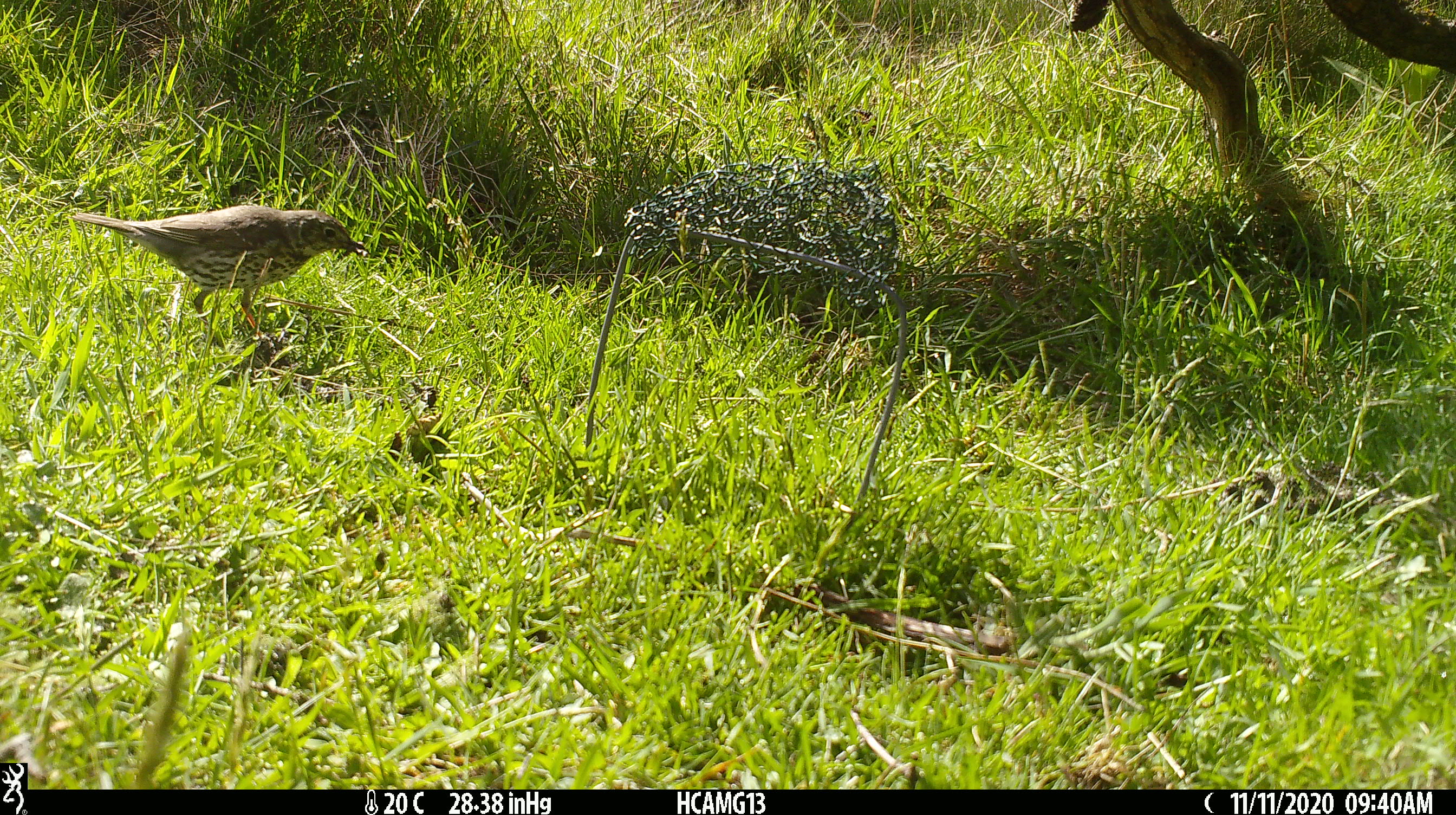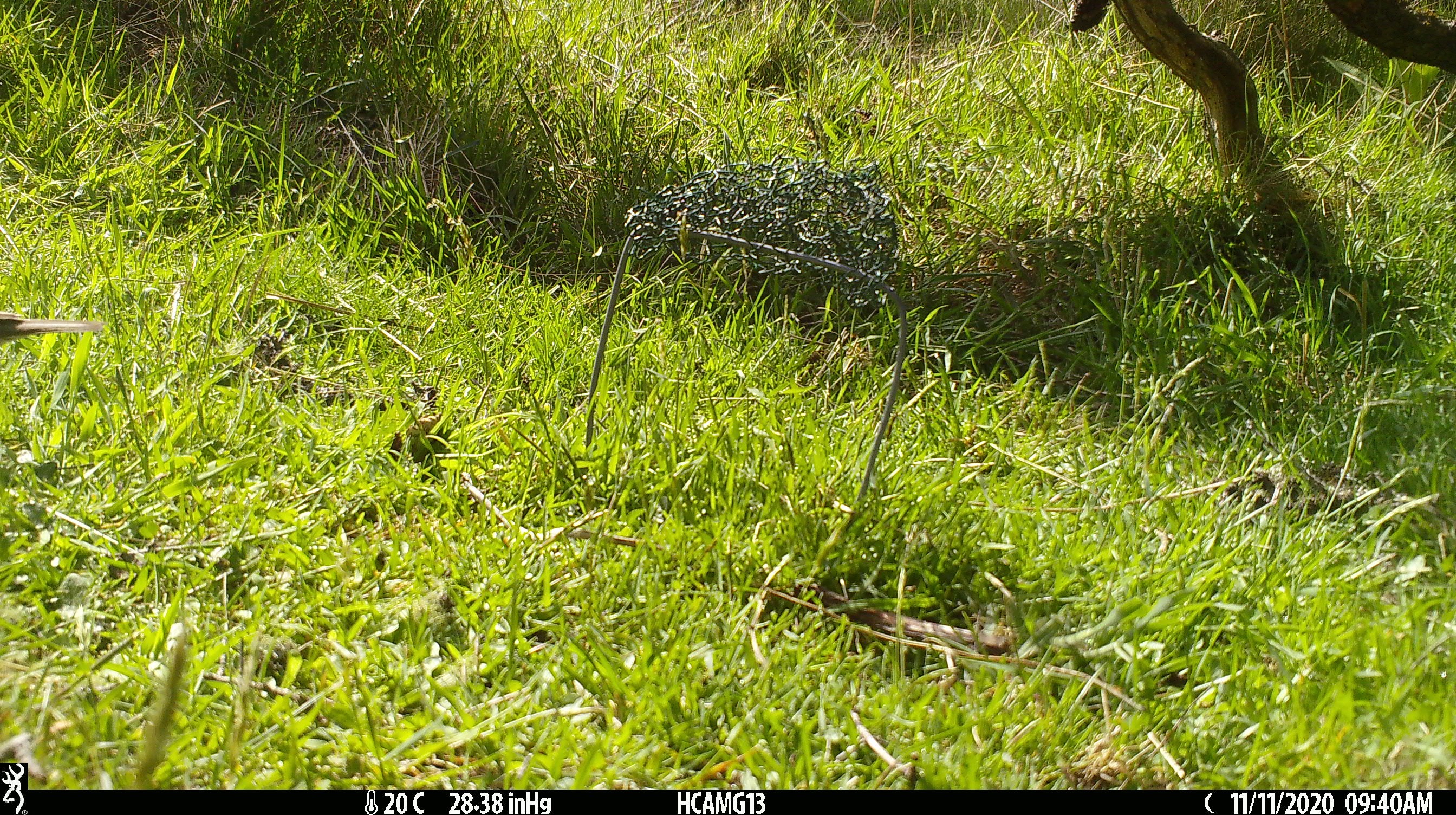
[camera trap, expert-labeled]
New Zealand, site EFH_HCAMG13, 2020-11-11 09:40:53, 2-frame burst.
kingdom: Animalia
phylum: Chordata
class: Aves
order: Passeriformes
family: Turdidae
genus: Turdus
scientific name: Turdus philomelos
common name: song thrush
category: thrush